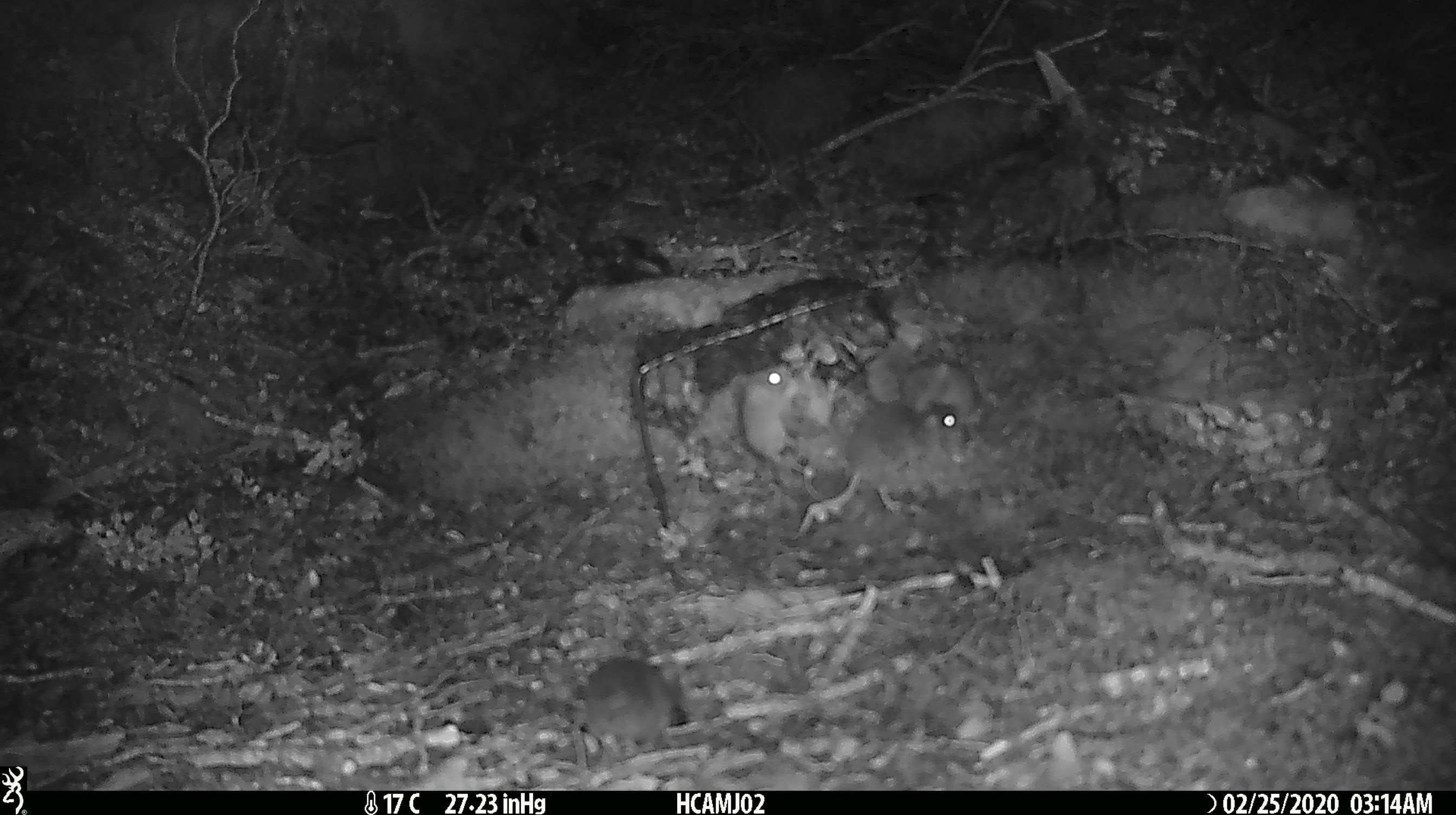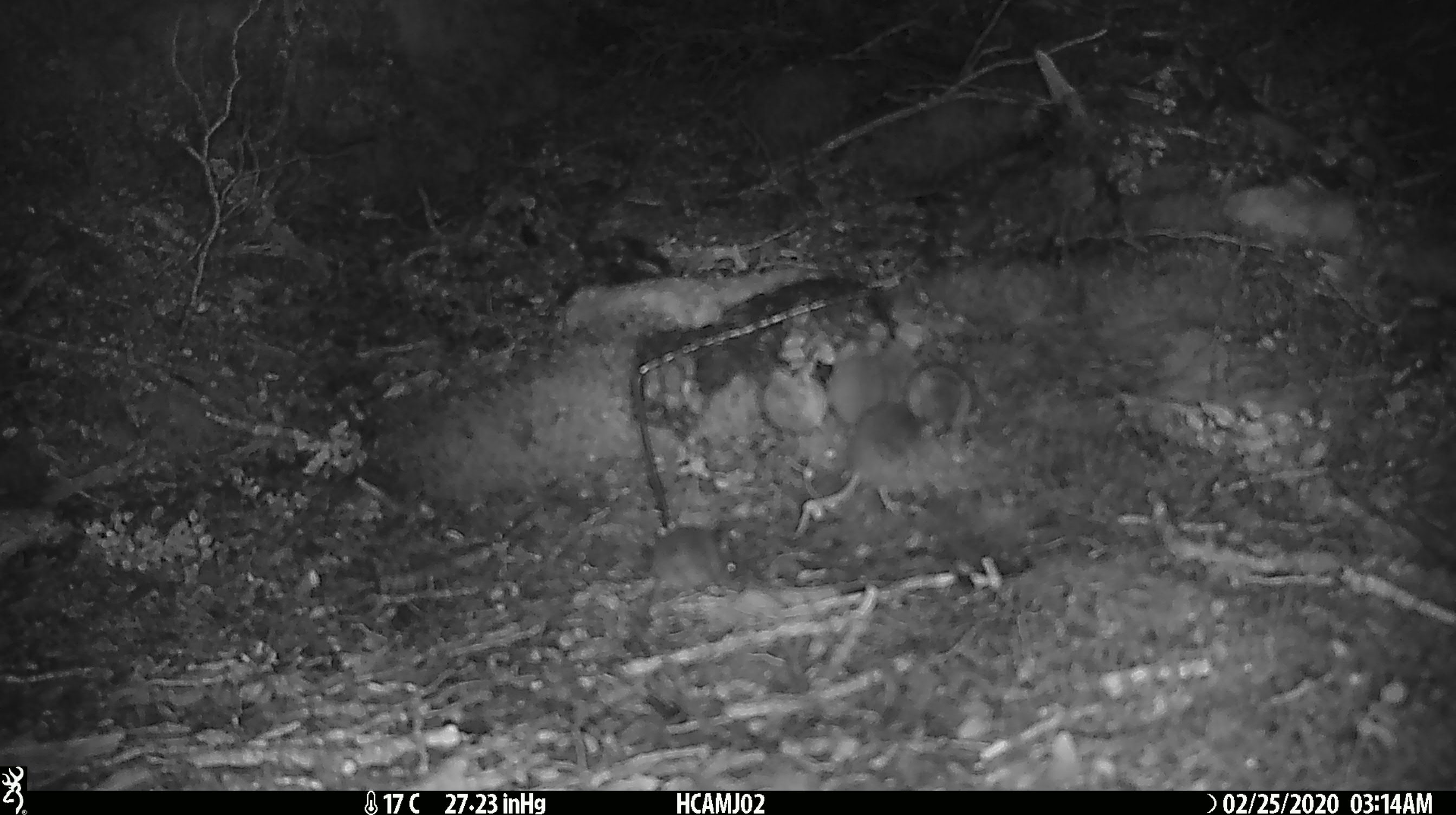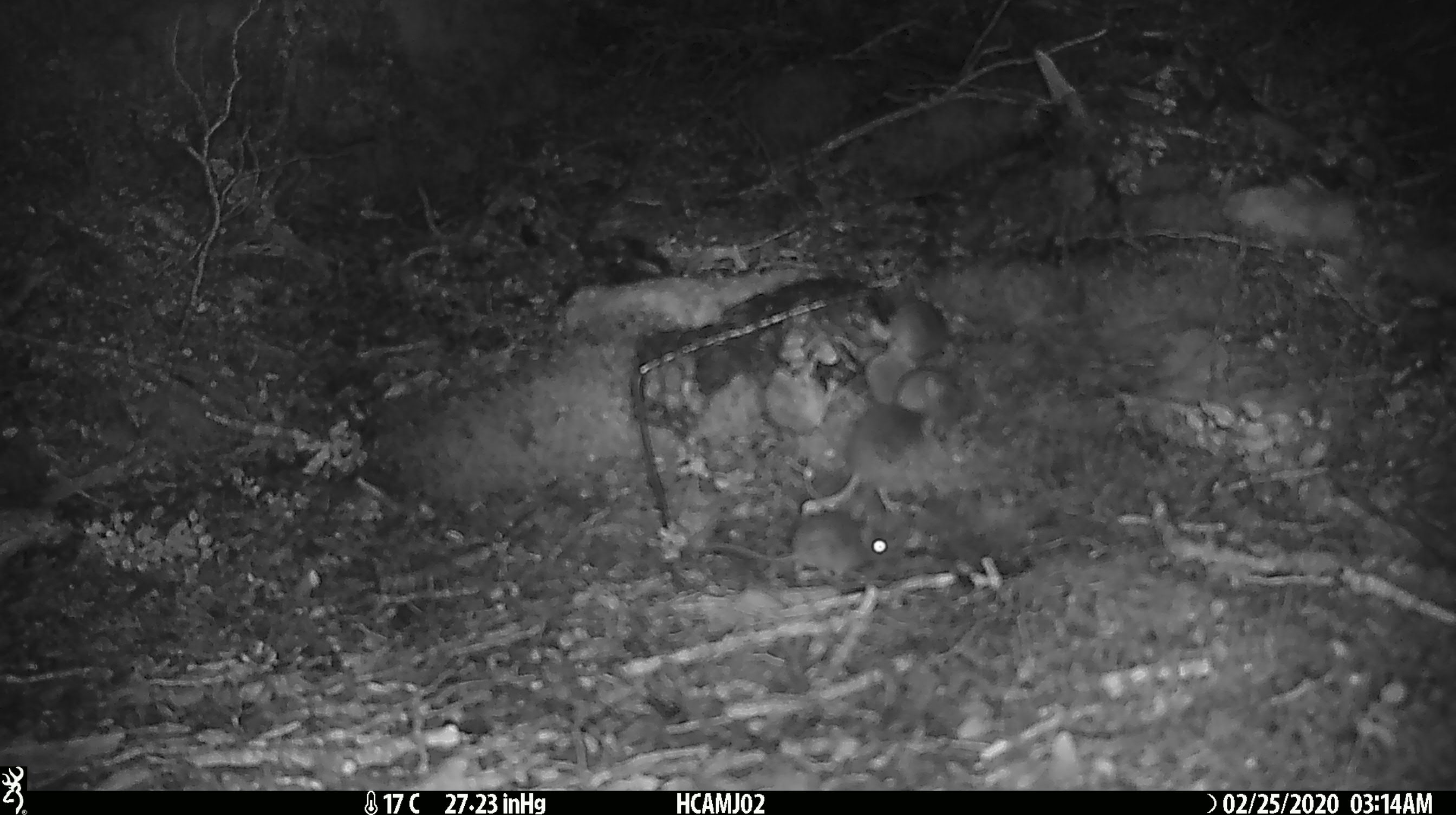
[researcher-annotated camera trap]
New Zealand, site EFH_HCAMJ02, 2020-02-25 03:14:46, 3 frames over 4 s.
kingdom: Animalia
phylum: Chordata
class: Mammalia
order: Rodentia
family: Muridae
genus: Mus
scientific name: Mus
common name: mouse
Mouse (Mus).